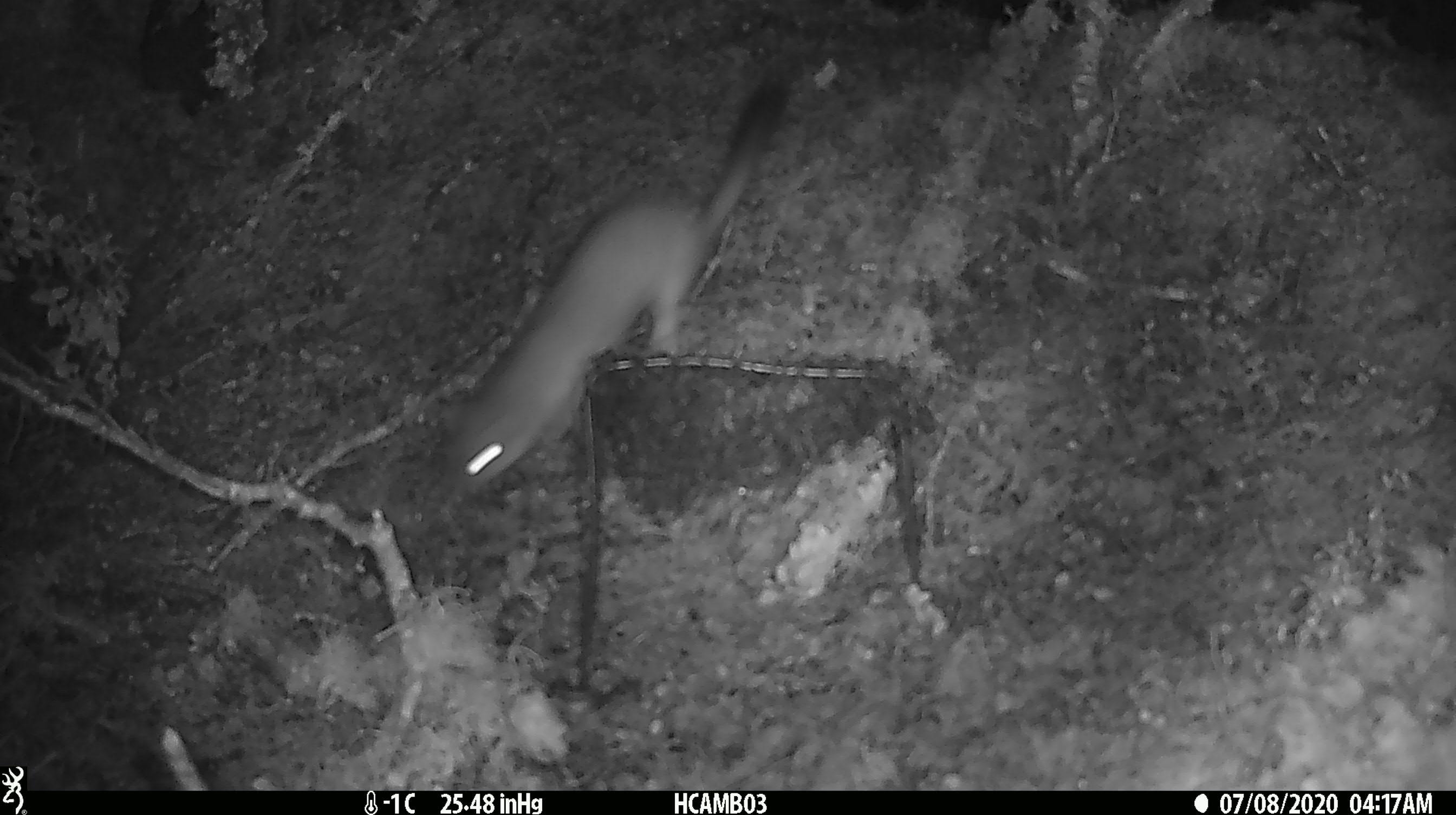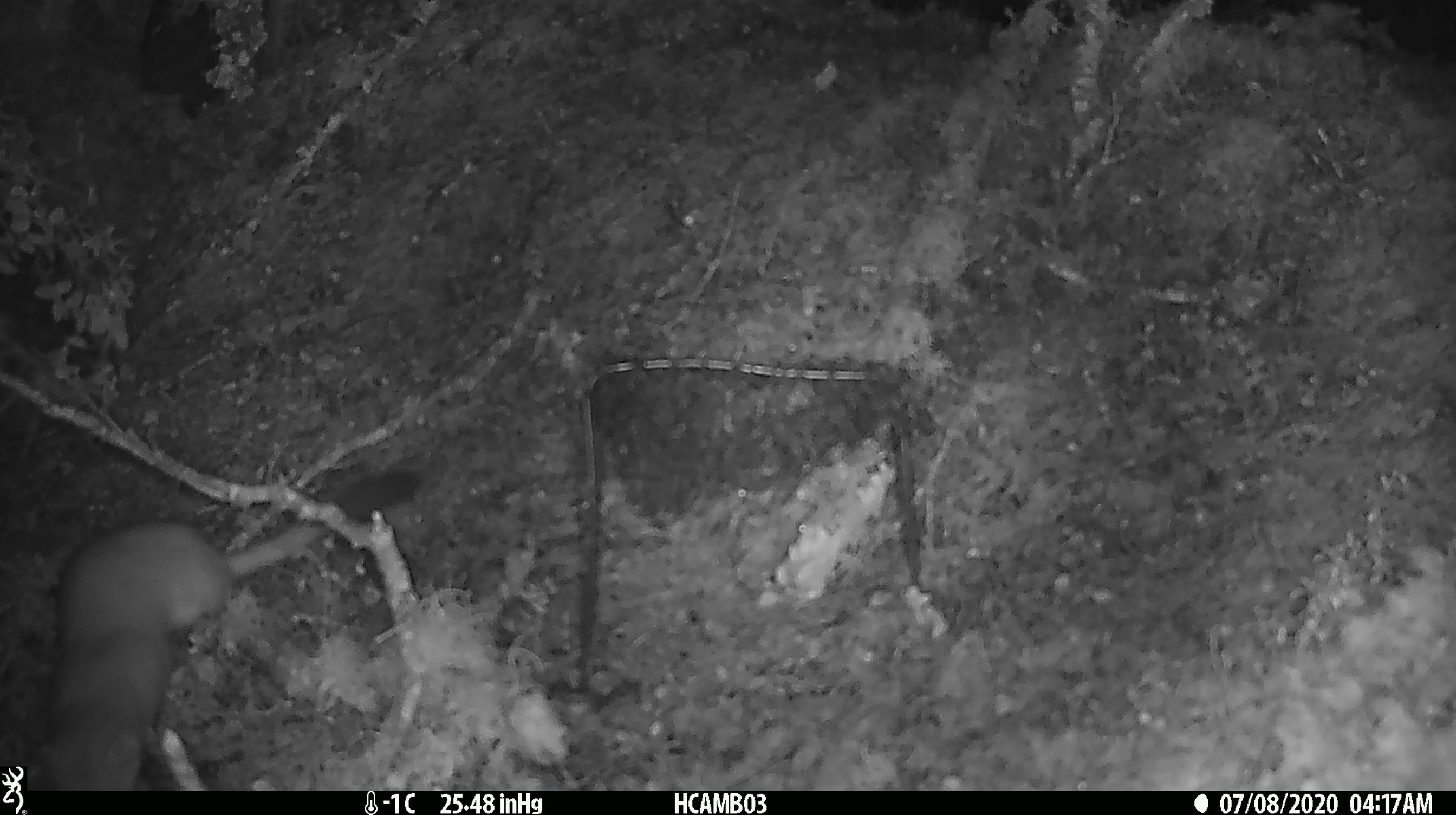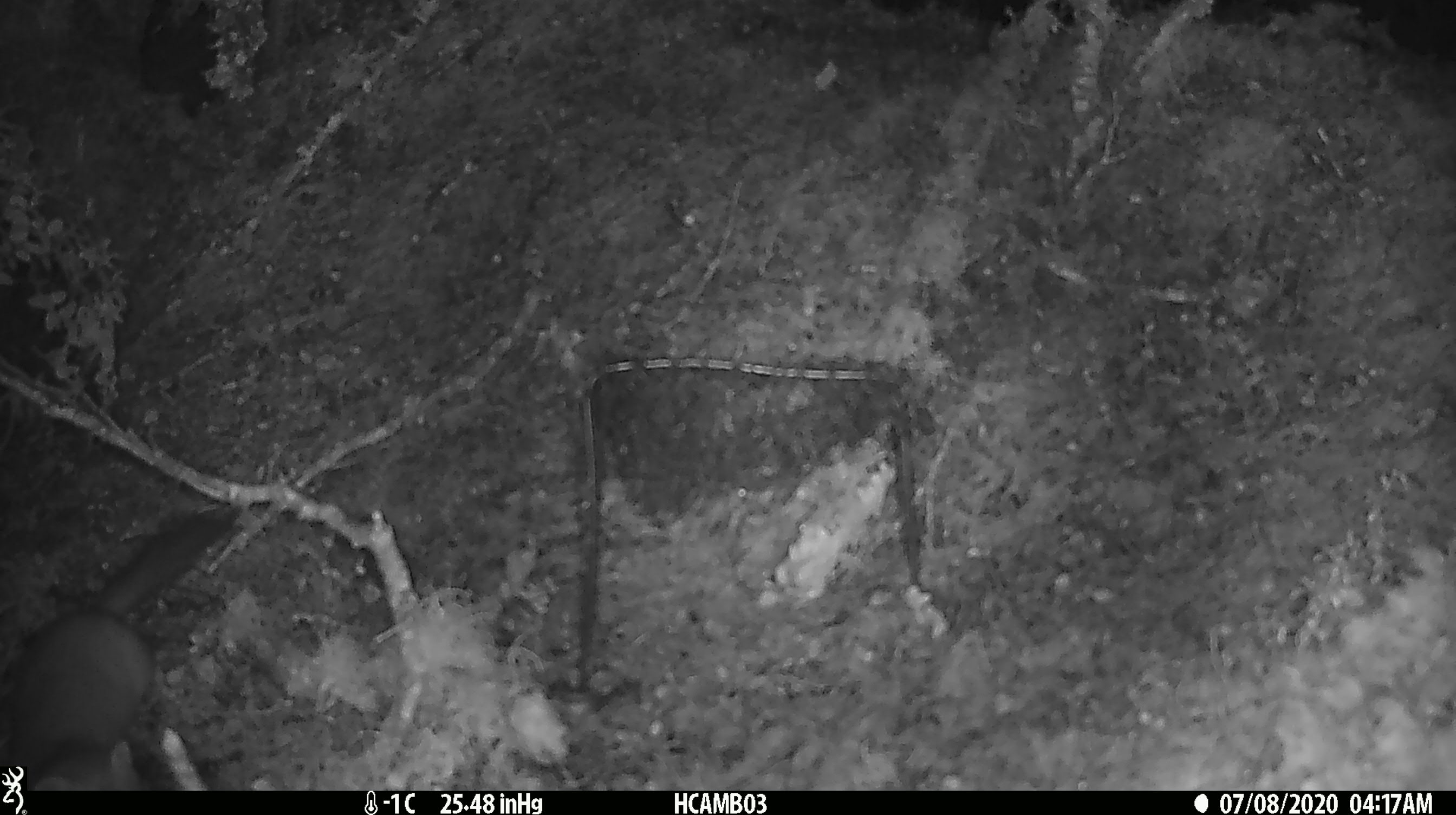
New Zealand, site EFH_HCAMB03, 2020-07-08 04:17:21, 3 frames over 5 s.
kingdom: Animalia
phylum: Chordata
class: Mammalia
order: Carnivora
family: Mustelidae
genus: Mustela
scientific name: Mustela erminea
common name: stoat